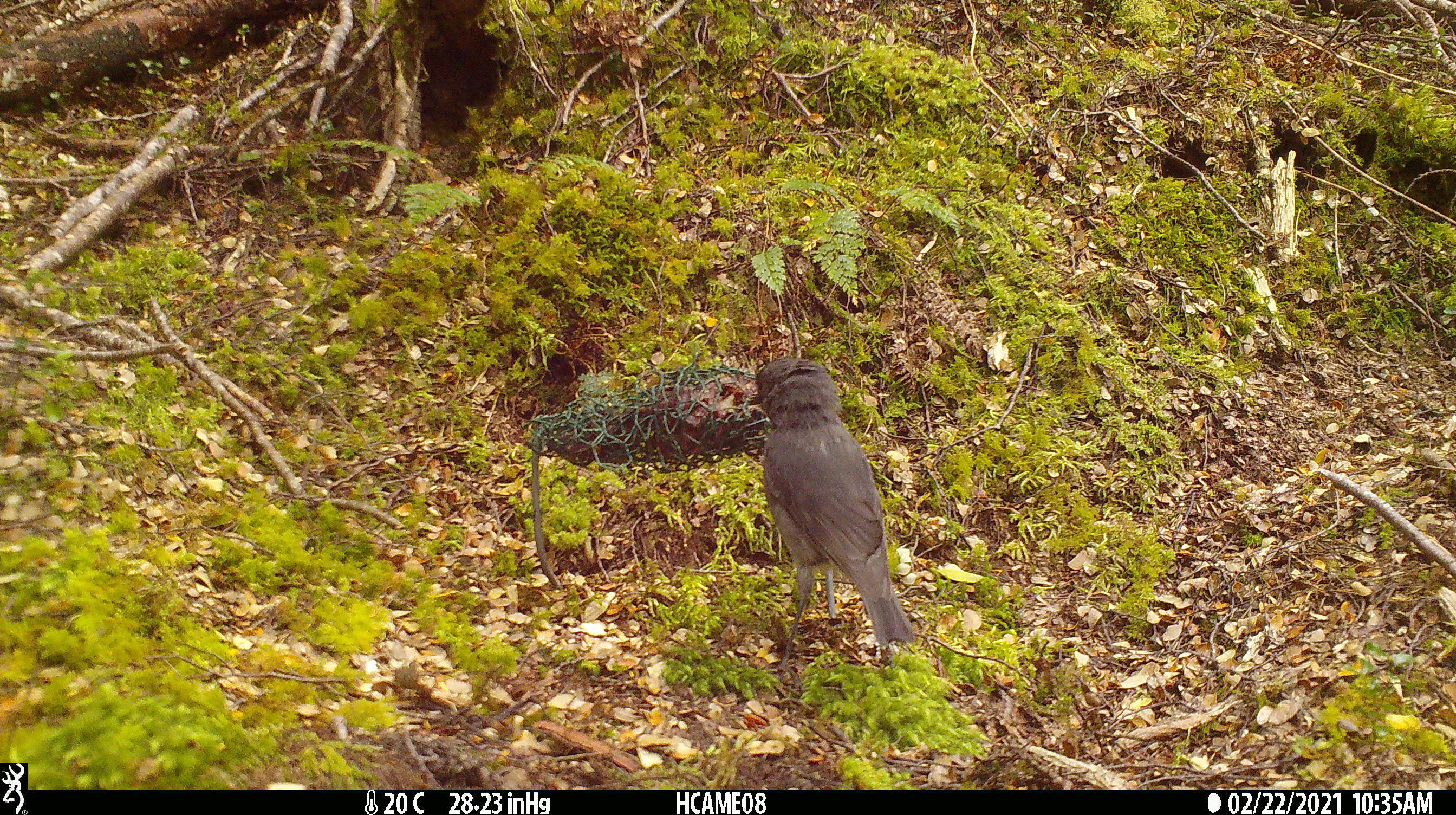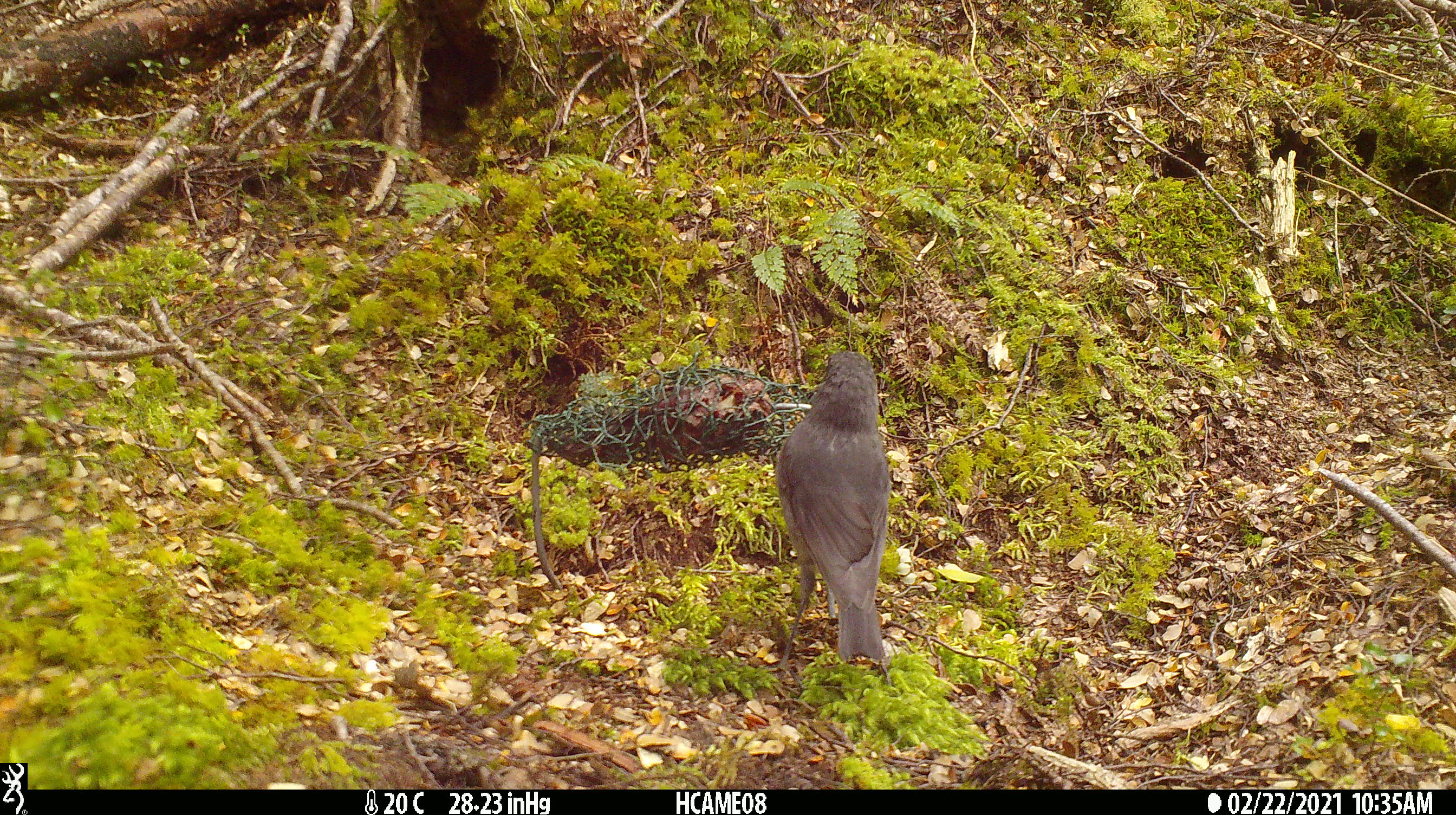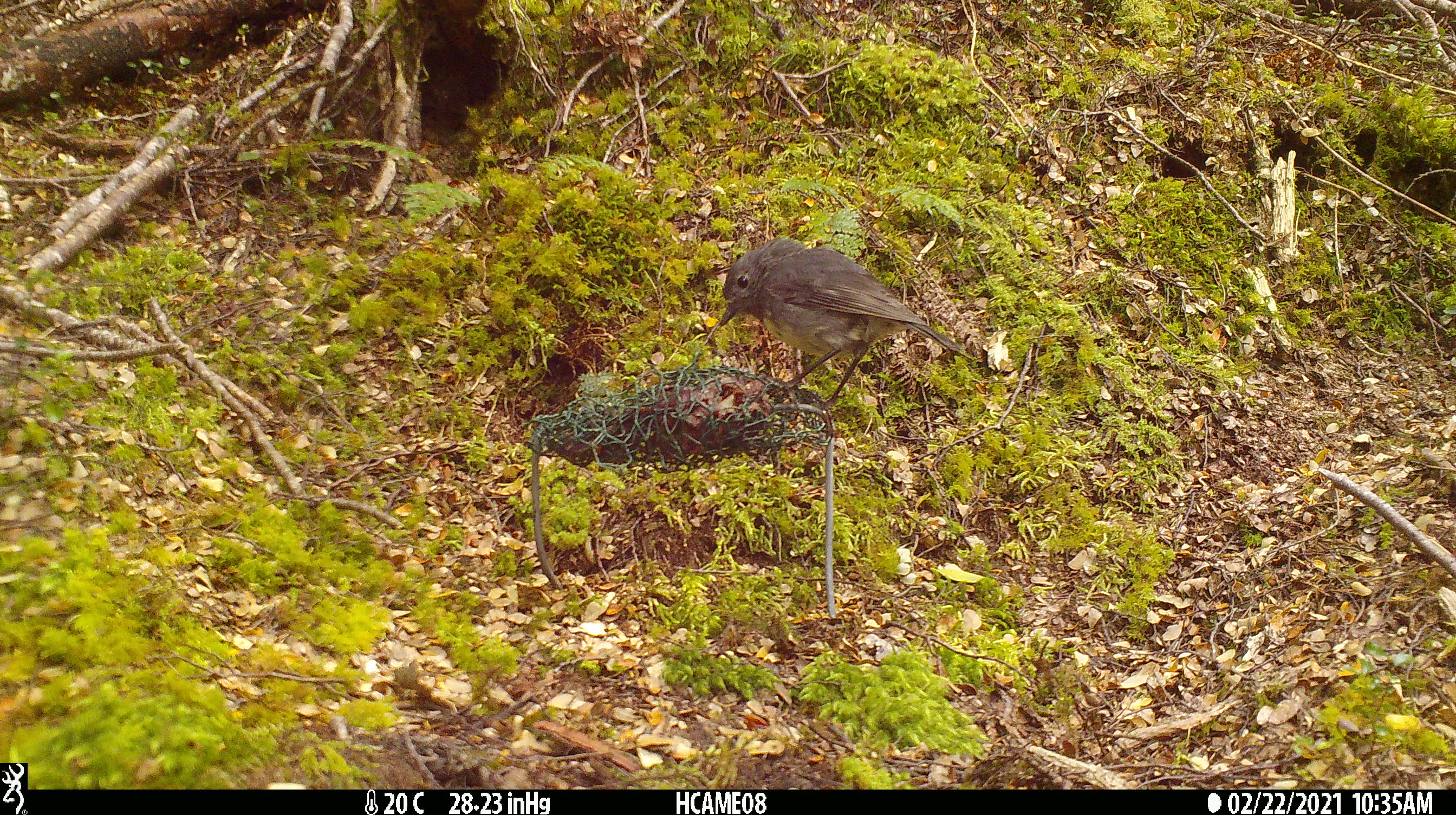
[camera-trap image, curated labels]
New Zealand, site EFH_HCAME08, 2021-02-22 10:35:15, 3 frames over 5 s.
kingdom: Animalia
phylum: Chordata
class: Aves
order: Passeriformes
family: Petroicidae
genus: Petroica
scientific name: Petroica australis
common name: new zealand robin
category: robin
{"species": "robin (new zealand robin) (Petroica australis)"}